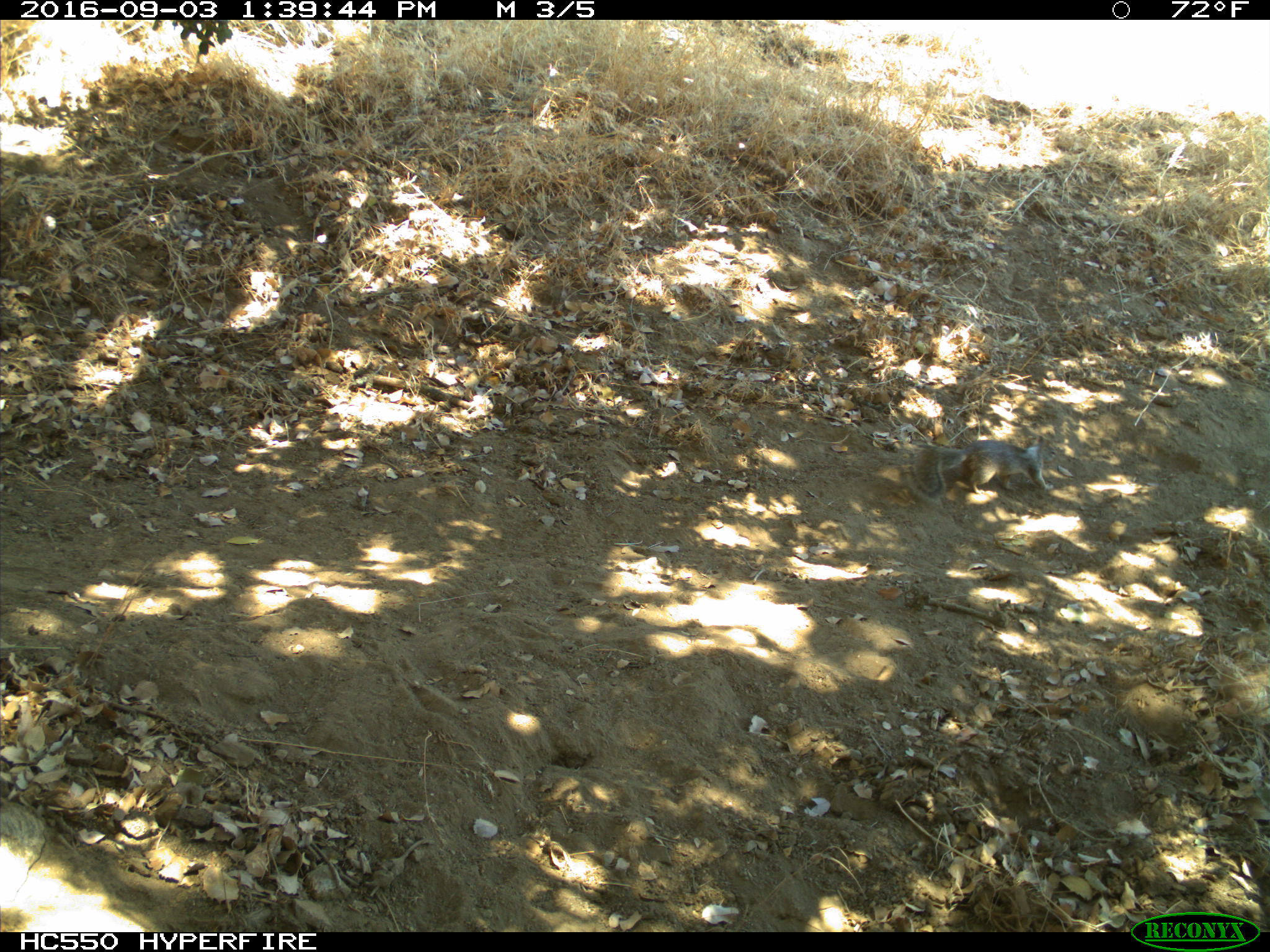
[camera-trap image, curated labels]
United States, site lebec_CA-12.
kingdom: Animalia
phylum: Chordata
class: Mammalia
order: Rodentia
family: Sciuridae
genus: Otospermophilus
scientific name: Otospermophilus beecheyi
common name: california ground squirrel